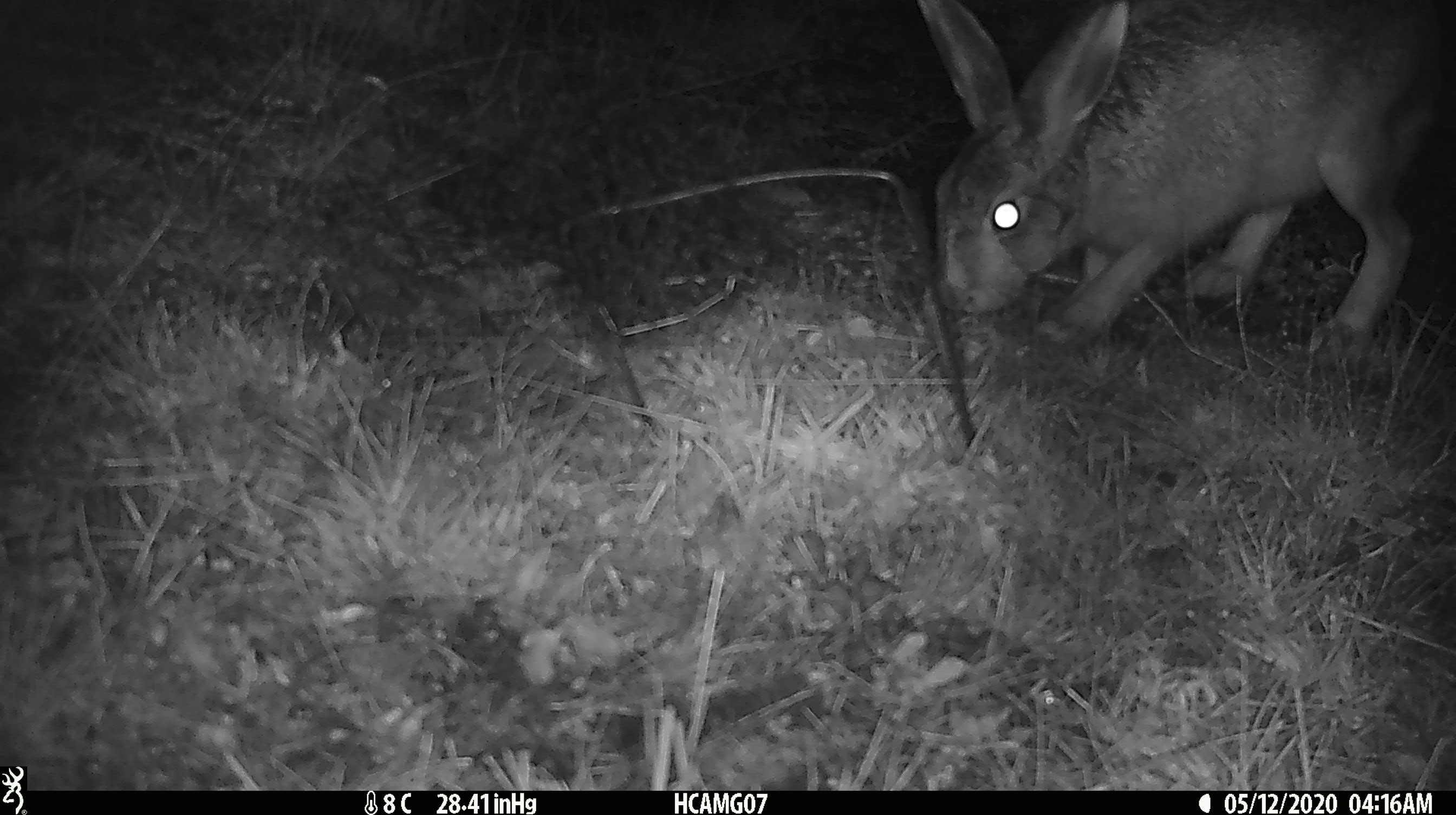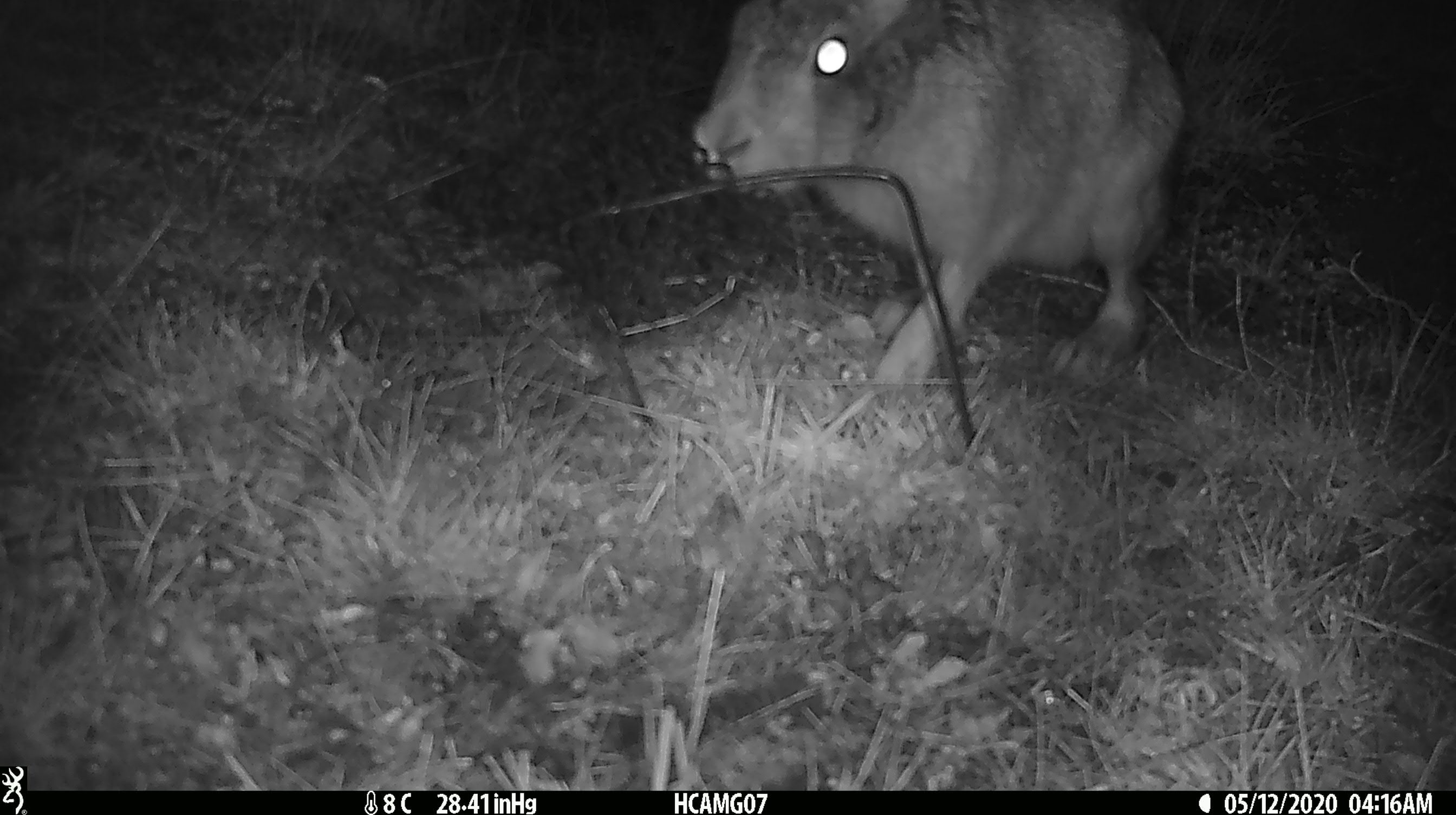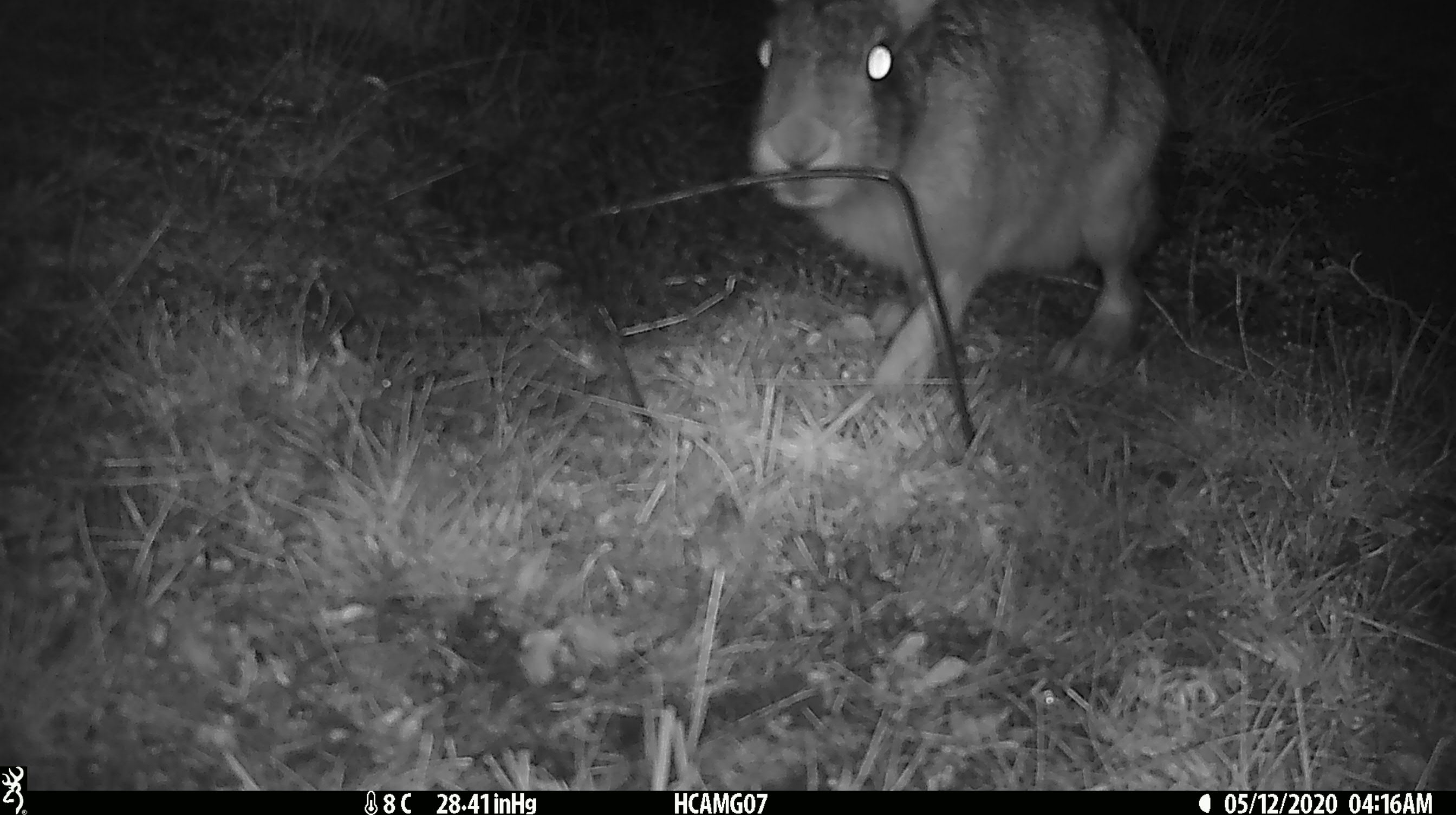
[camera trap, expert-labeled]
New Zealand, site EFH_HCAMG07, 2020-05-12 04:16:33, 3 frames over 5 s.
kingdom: Animalia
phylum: Chordata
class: Mammalia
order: Lagomorpha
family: Leporidae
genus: Lepus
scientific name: Lepus europaeus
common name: brown hare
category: hare